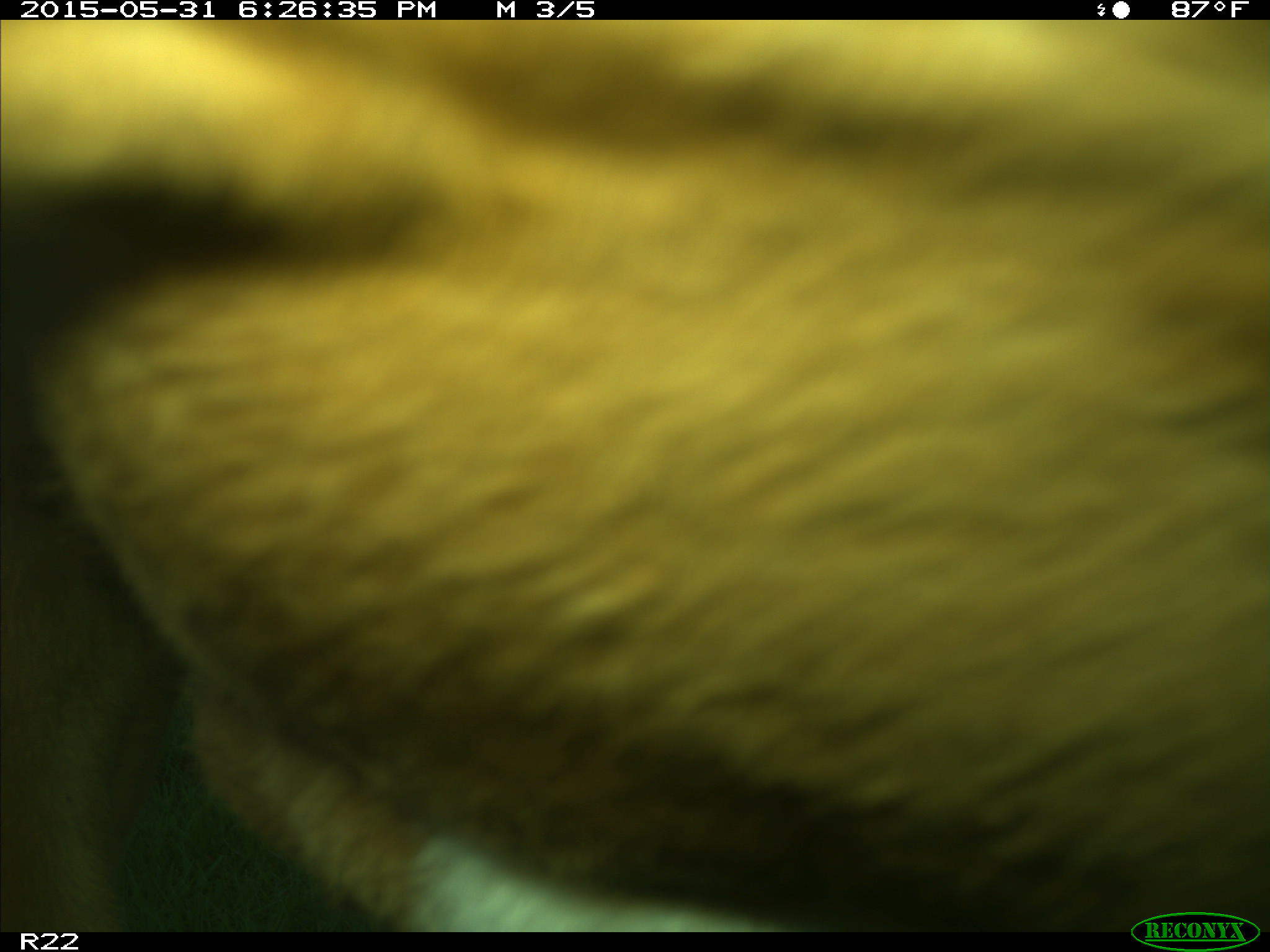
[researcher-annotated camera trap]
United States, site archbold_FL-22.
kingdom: Animalia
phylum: Chordata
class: Mammalia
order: Artiodactyla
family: Bovidae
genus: Bos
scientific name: Bos taurus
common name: domestic cow